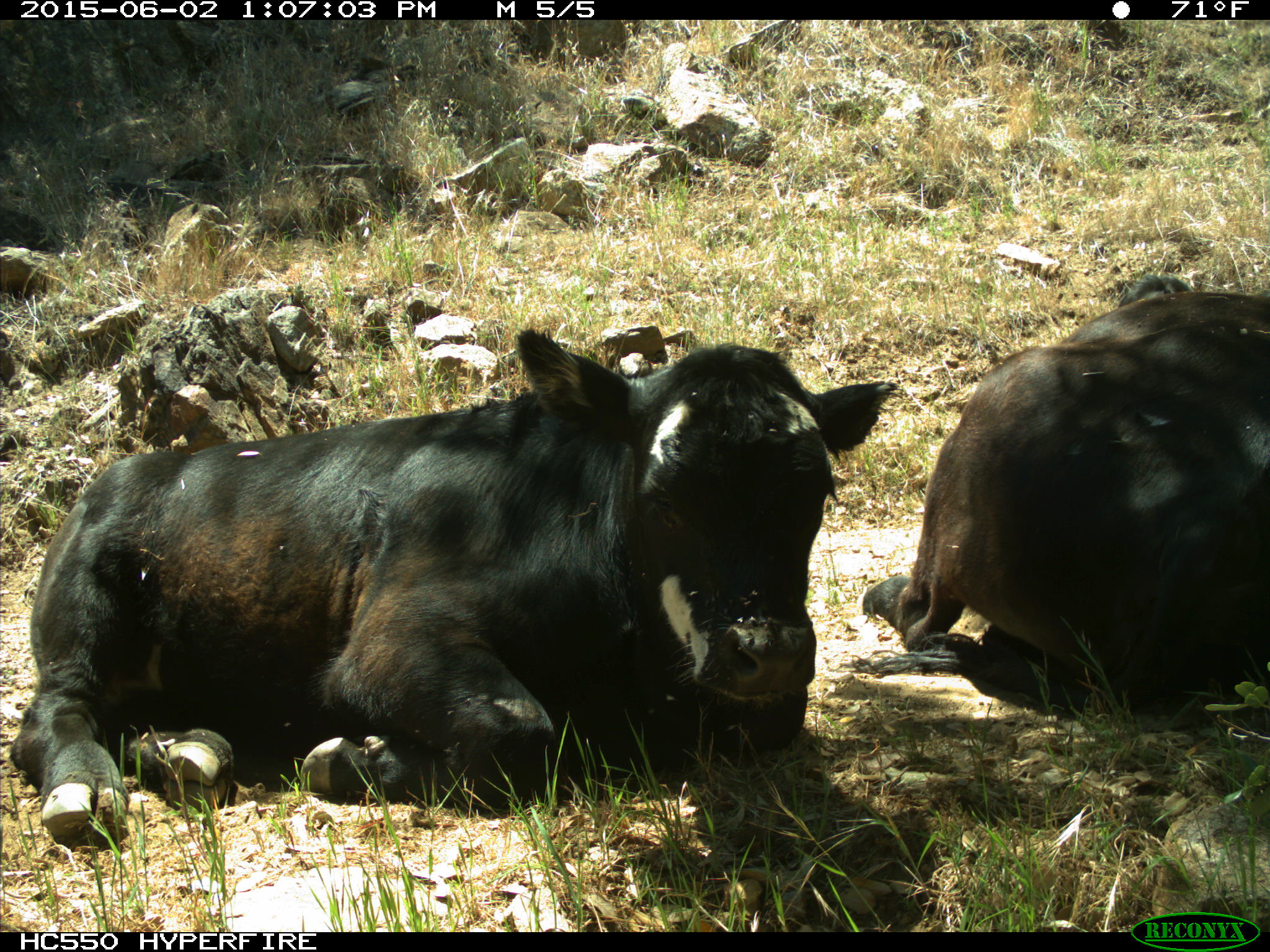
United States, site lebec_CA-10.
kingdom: Animalia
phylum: Chordata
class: Mammalia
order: Artiodactyla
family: Bovidae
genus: Bos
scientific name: Bos taurus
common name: domestic cow